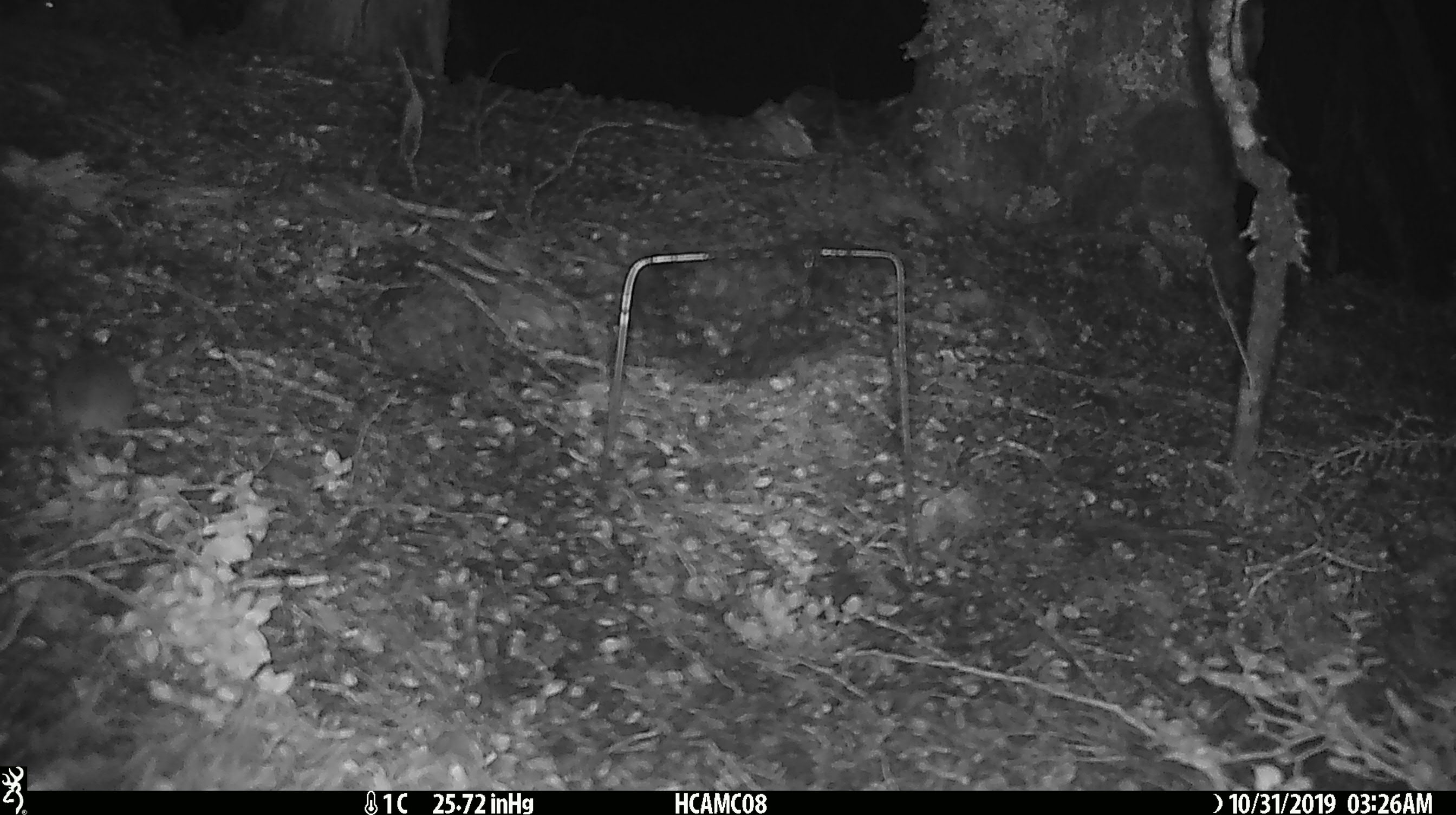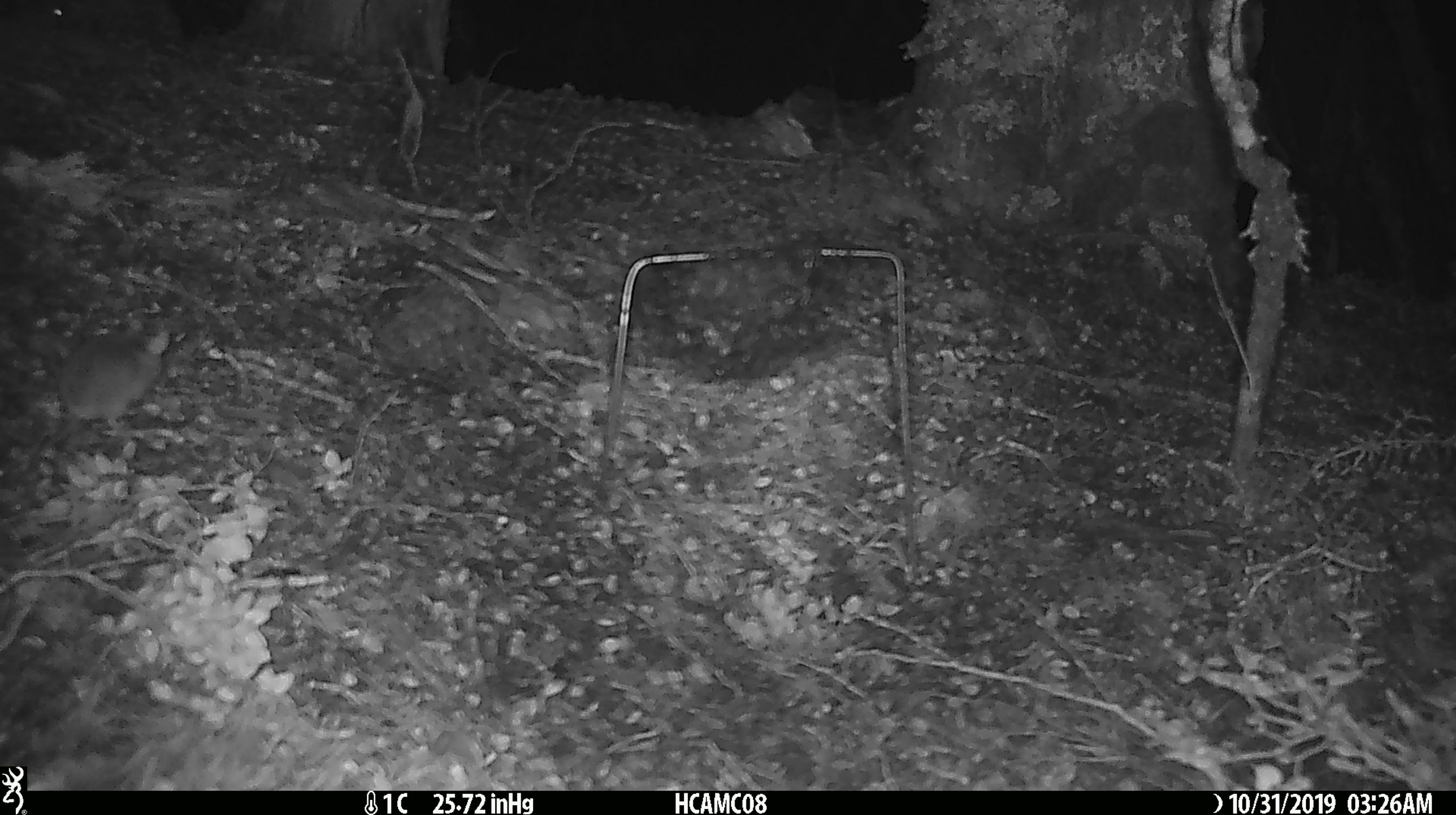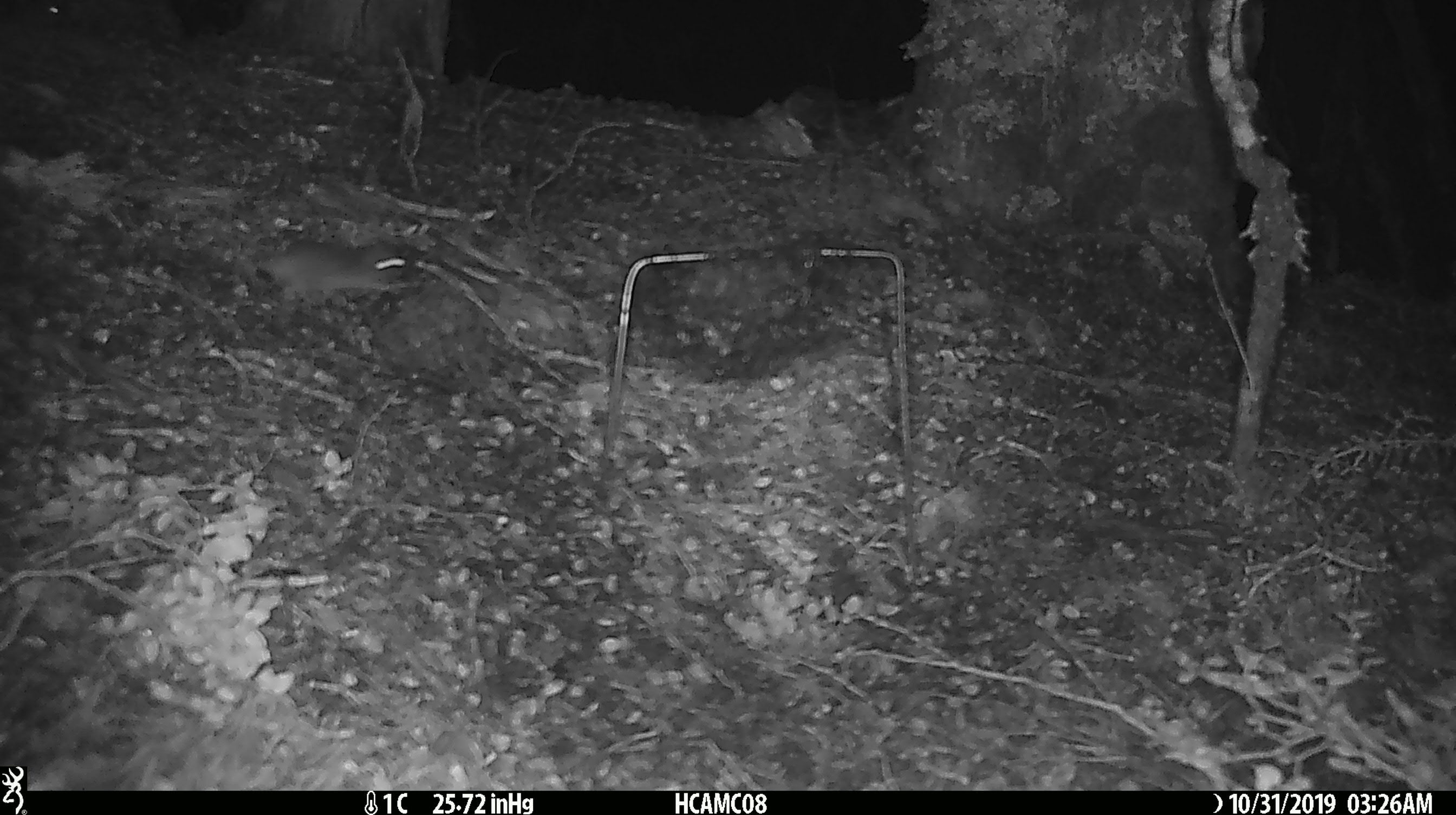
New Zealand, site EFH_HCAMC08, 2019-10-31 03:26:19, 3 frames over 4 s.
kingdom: Animalia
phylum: Chordata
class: Mammalia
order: Rodentia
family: Muridae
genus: Mus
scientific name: Mus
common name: mouse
Mouse (Mus).